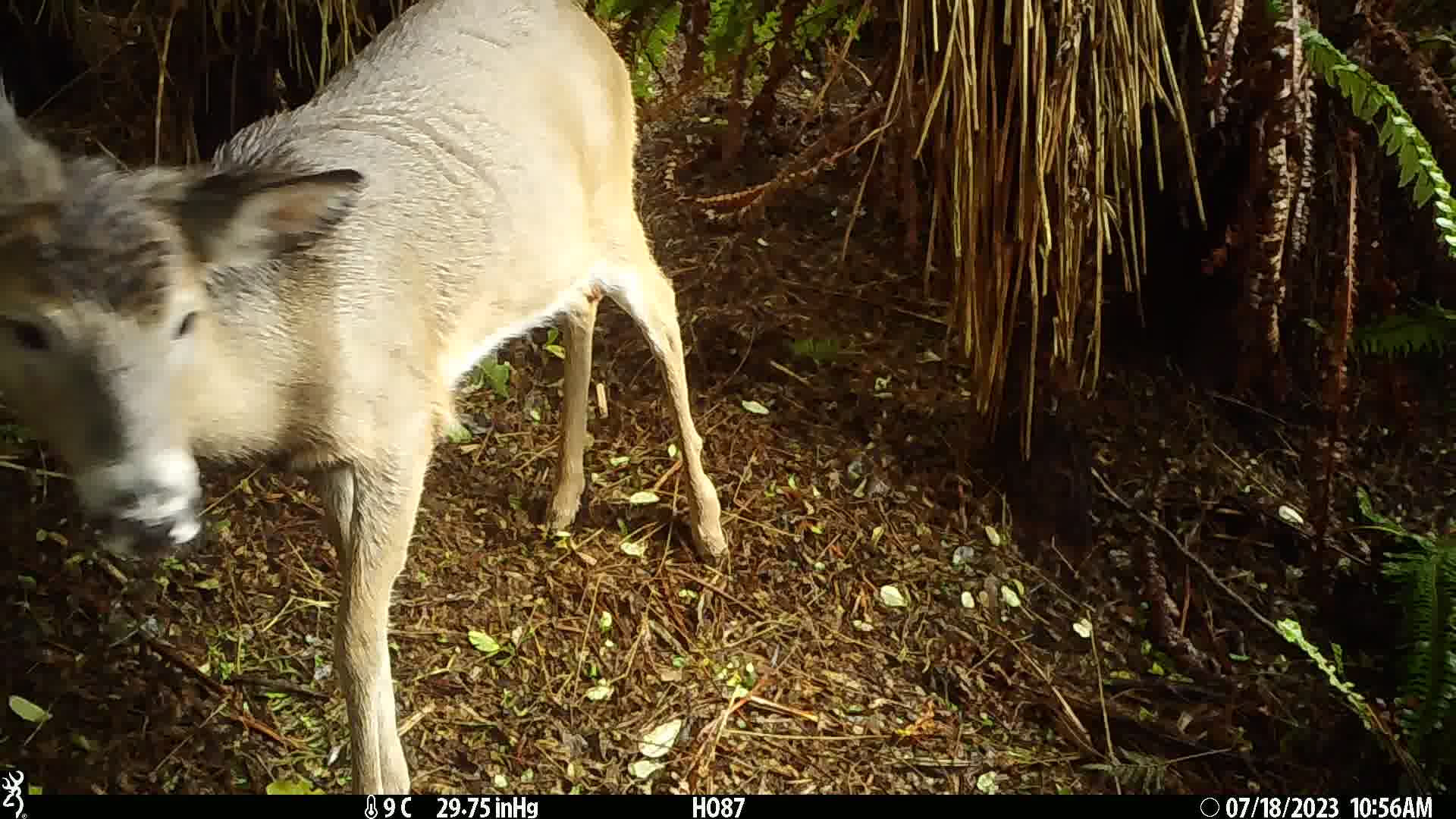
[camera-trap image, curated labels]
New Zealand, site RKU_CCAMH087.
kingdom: Animalia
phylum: Chordata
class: Mammalia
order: Artiodactyla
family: Cervidae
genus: Odocoileus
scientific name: Odocoileus virginianus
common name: white-tailed deer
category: white tailed deer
White tailed deer (white-tailed deer) (Odocoileus virginianus).